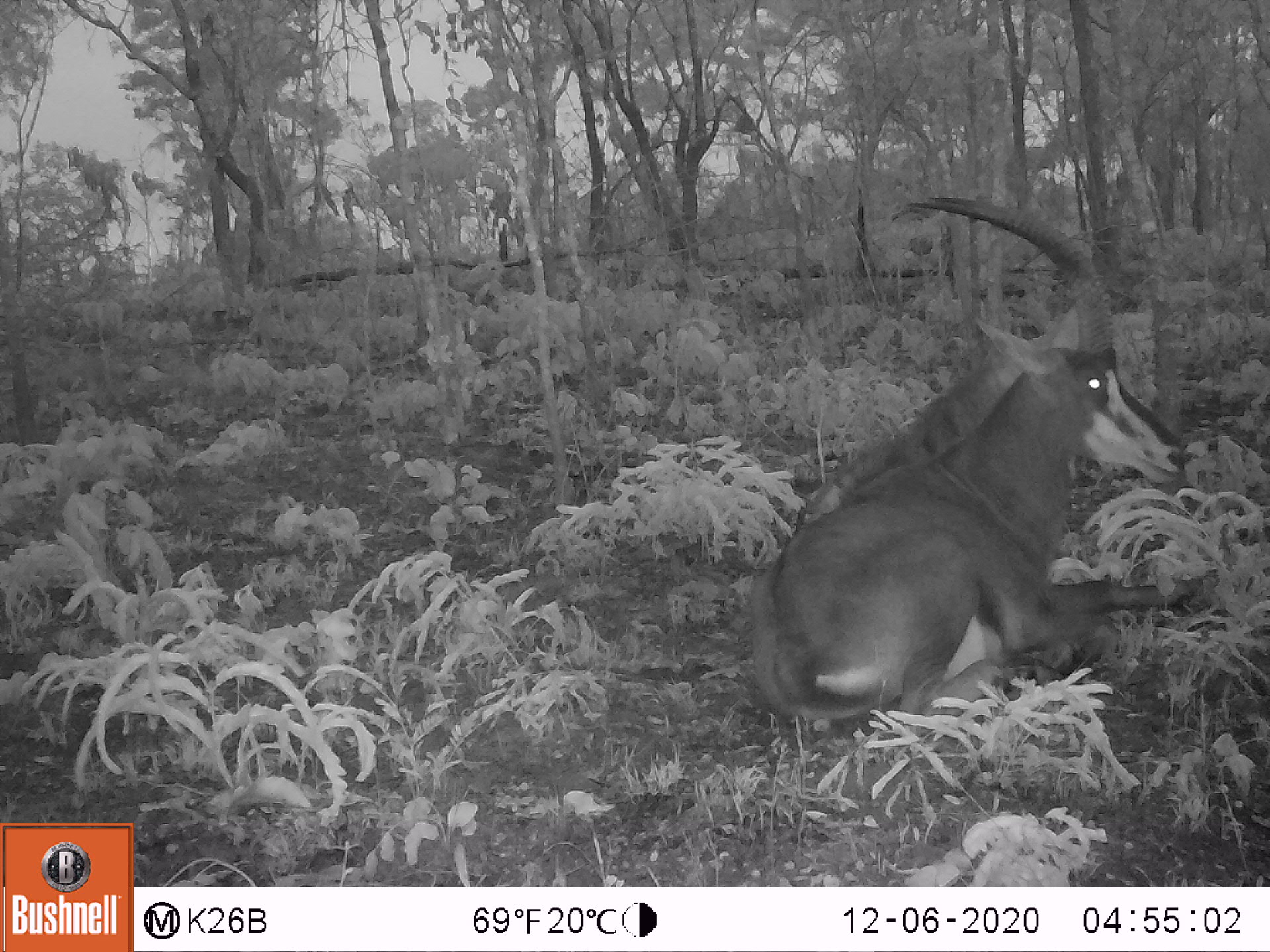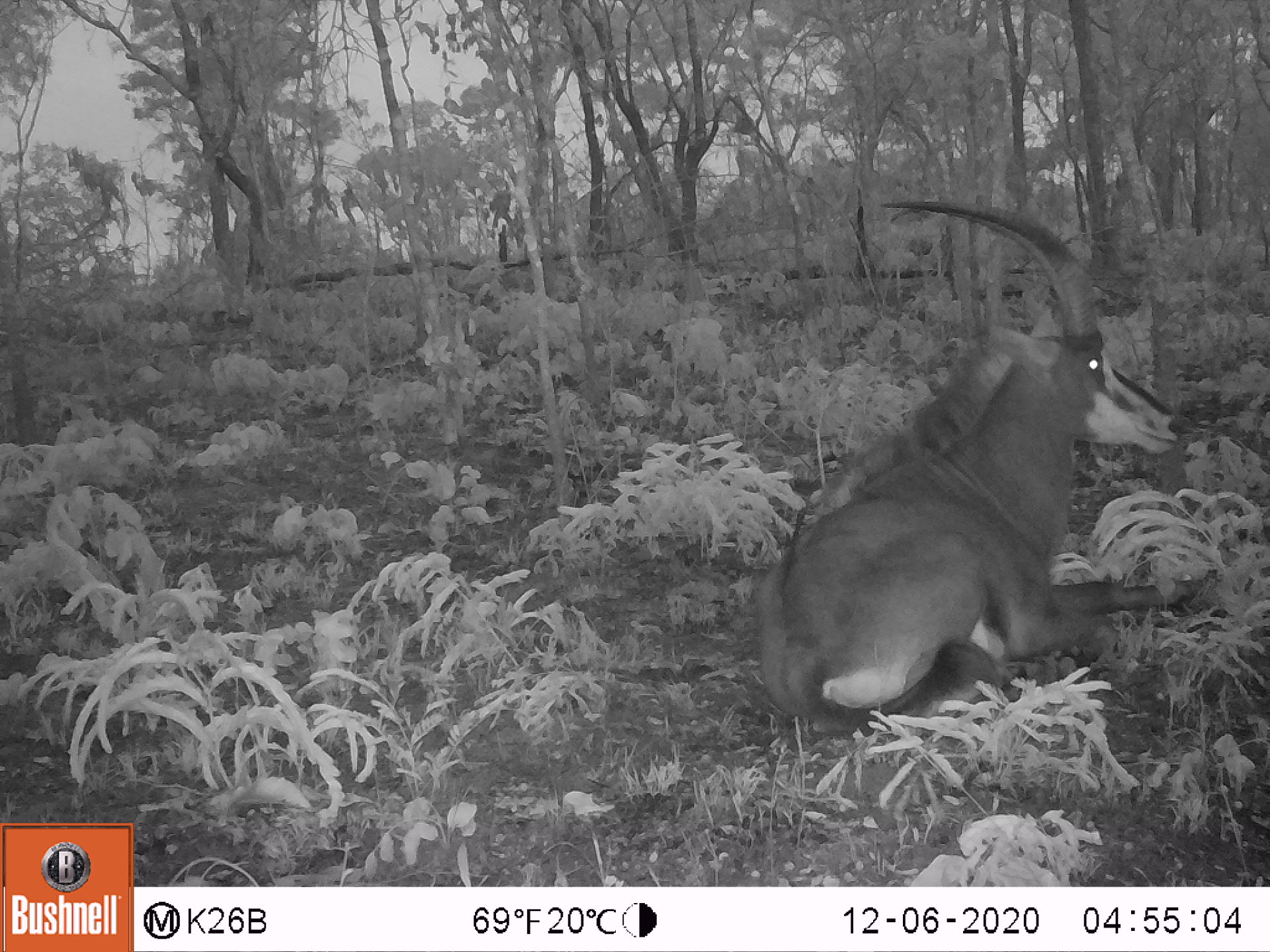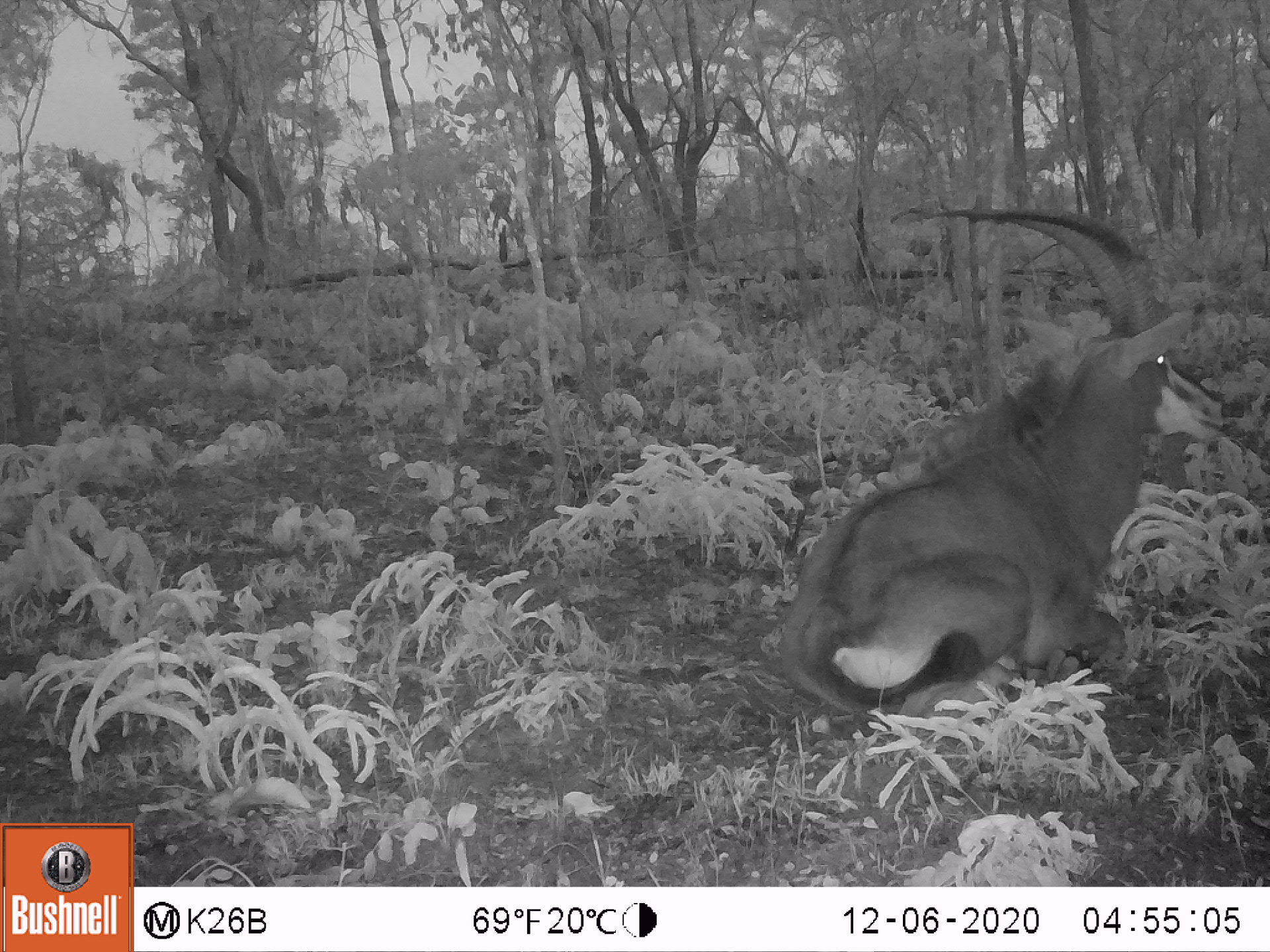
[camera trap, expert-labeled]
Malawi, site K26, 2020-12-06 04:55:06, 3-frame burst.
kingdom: Animalia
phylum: Chordata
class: Mammalia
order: Artiodactyla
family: Bovidae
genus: Hippotragus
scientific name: Hippotragus niger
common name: sable antelope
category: sable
Sable (sable antelope) (Hippotragus niger), count 1.